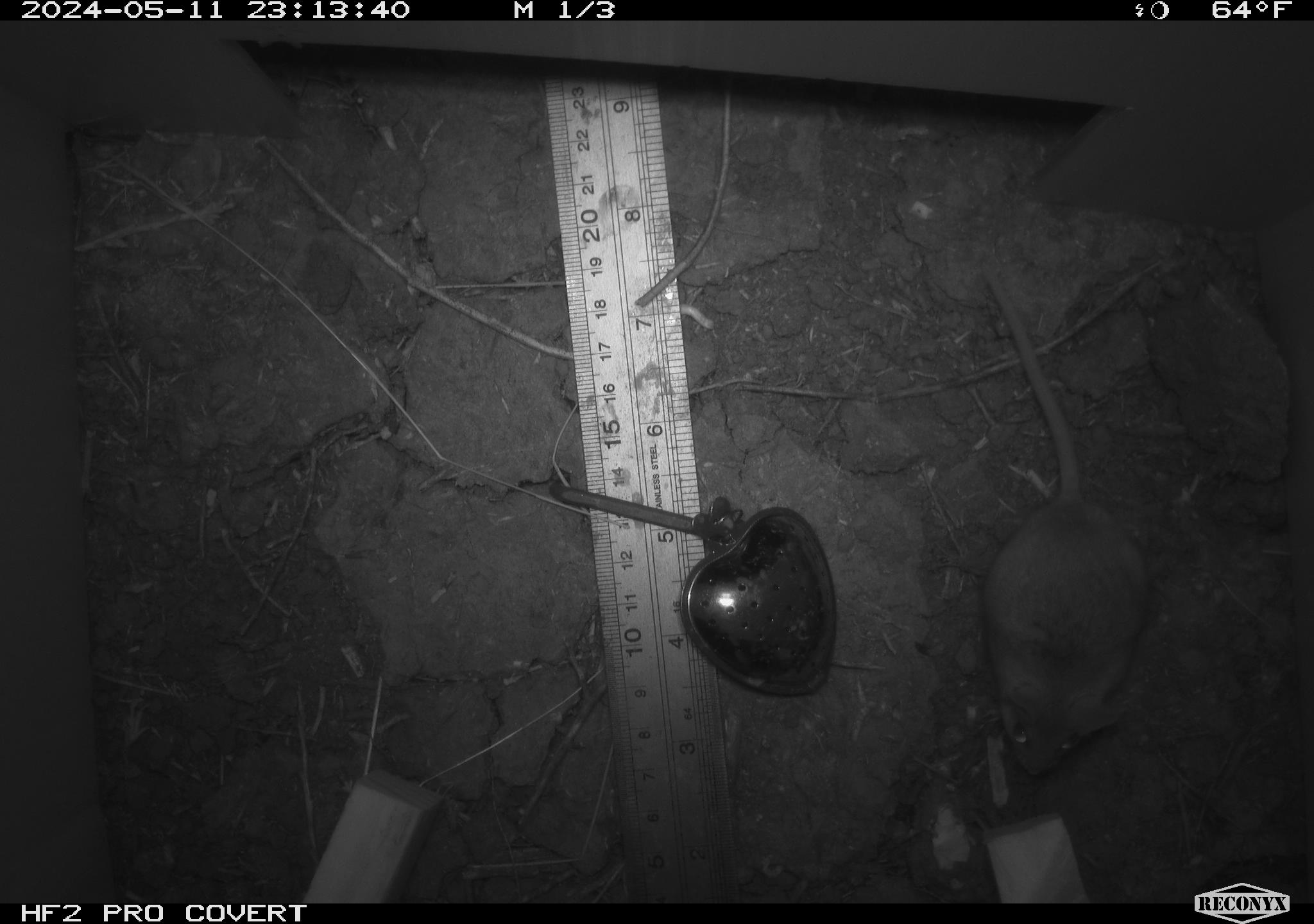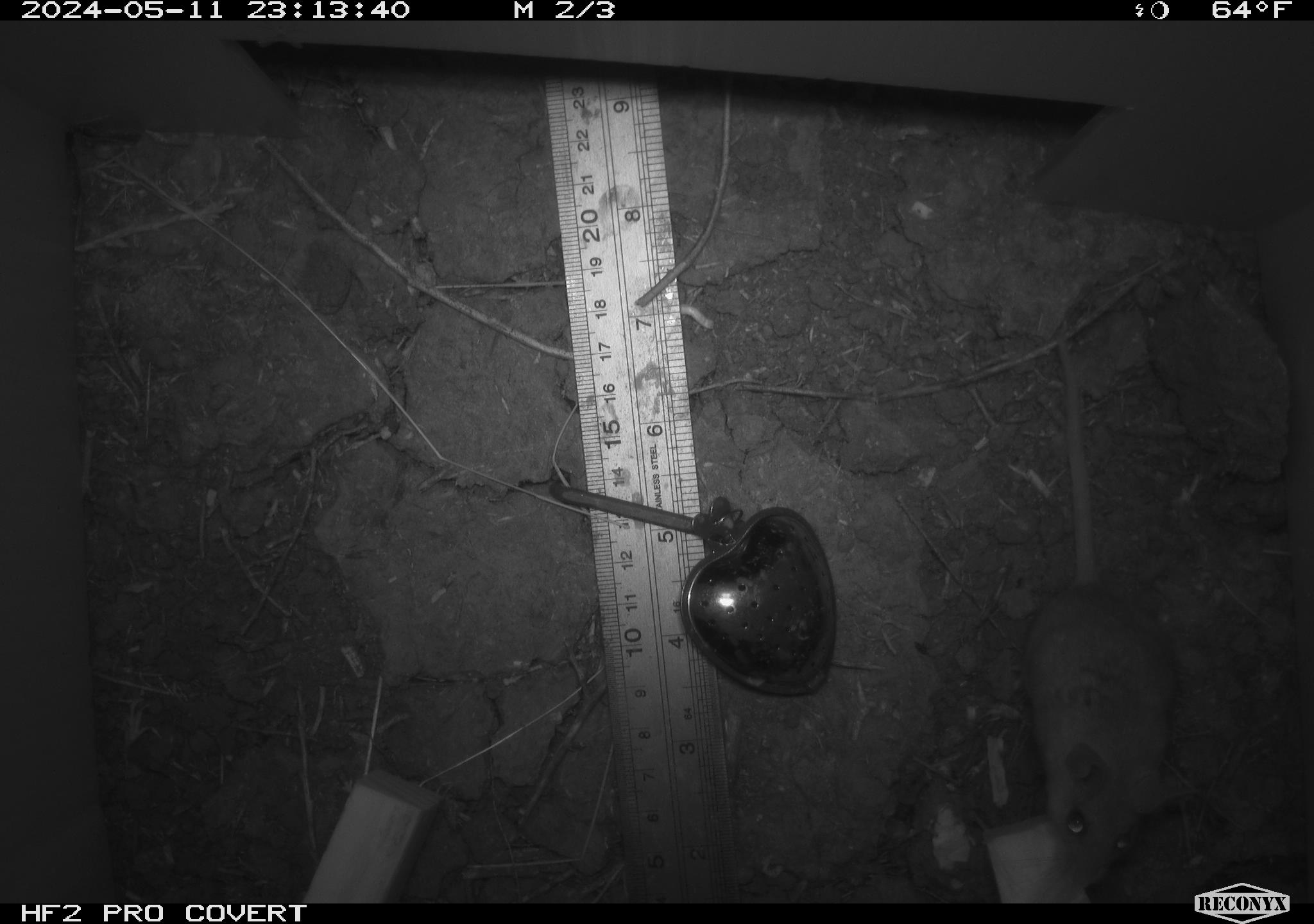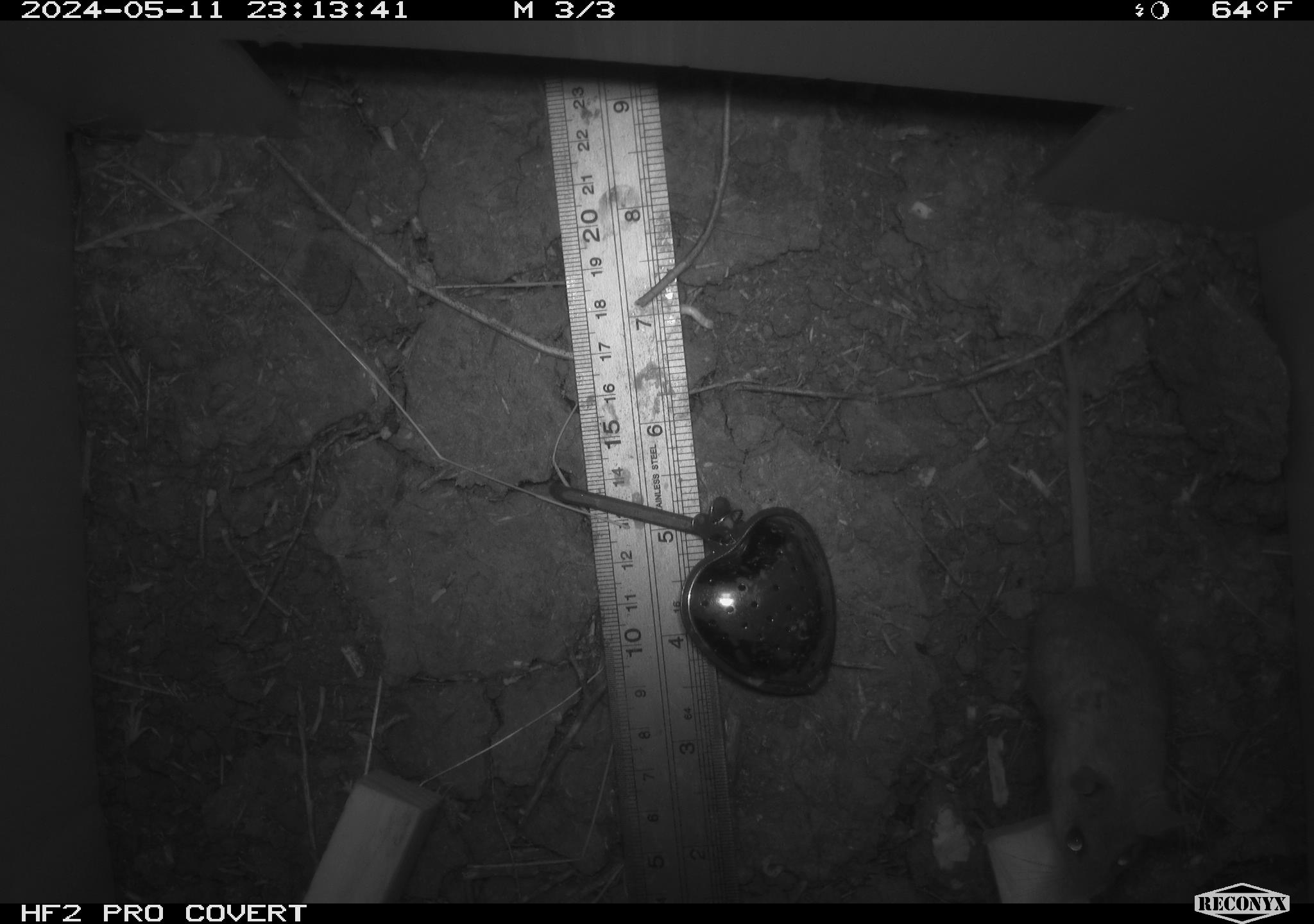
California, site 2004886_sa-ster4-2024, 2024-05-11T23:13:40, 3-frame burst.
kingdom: Animalia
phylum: Chordata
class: Mammalia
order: Rodentia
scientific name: Rodentia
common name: mouse species